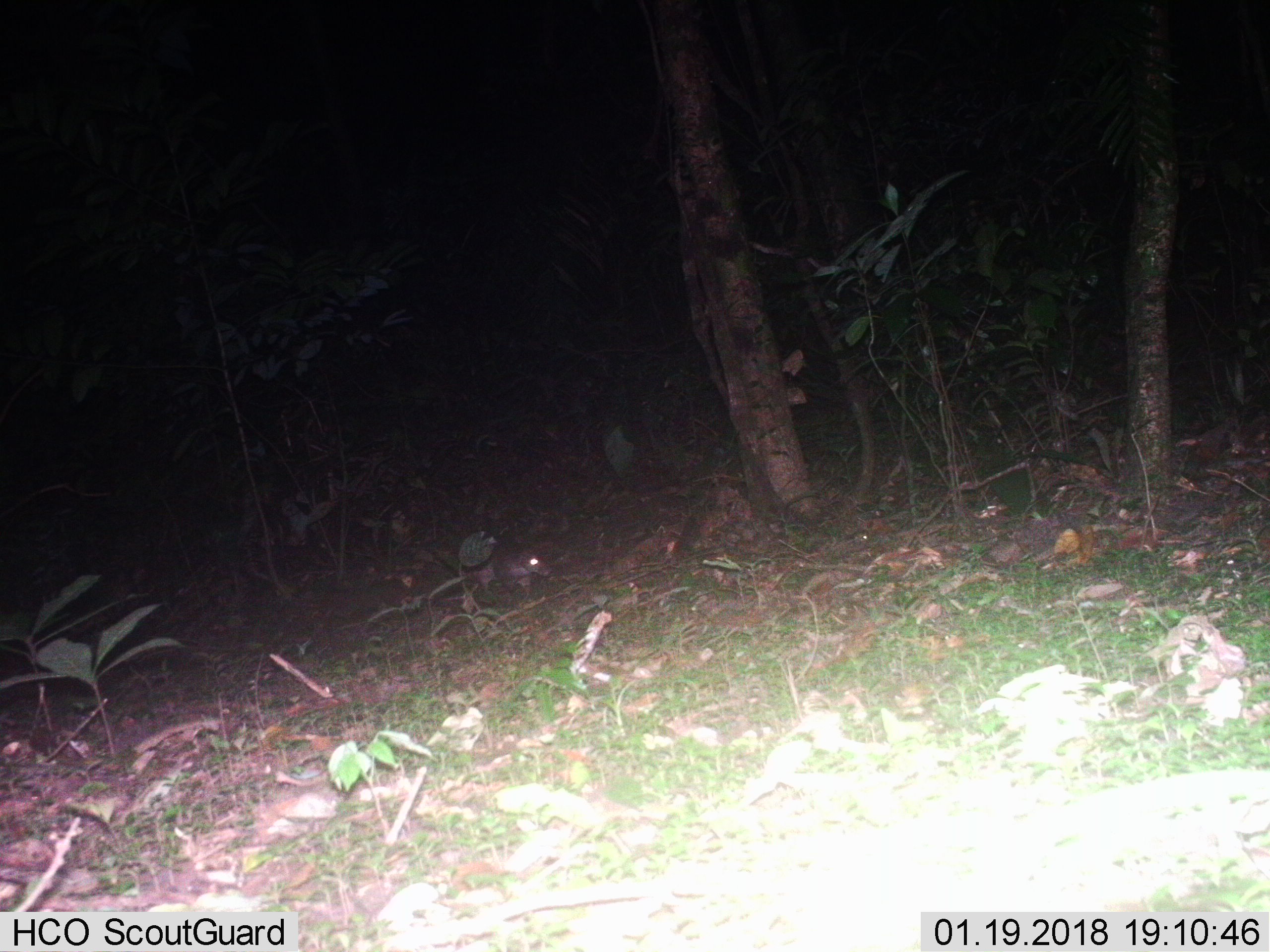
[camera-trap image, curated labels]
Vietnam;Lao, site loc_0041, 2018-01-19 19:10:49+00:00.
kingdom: Animalia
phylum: Chordata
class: Mammalia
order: Rodentia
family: Hystricidae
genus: Atherurus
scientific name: Atherurus macrourus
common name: asiatic brush-tailed porcupine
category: asiatic brush tailed porcupine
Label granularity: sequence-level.